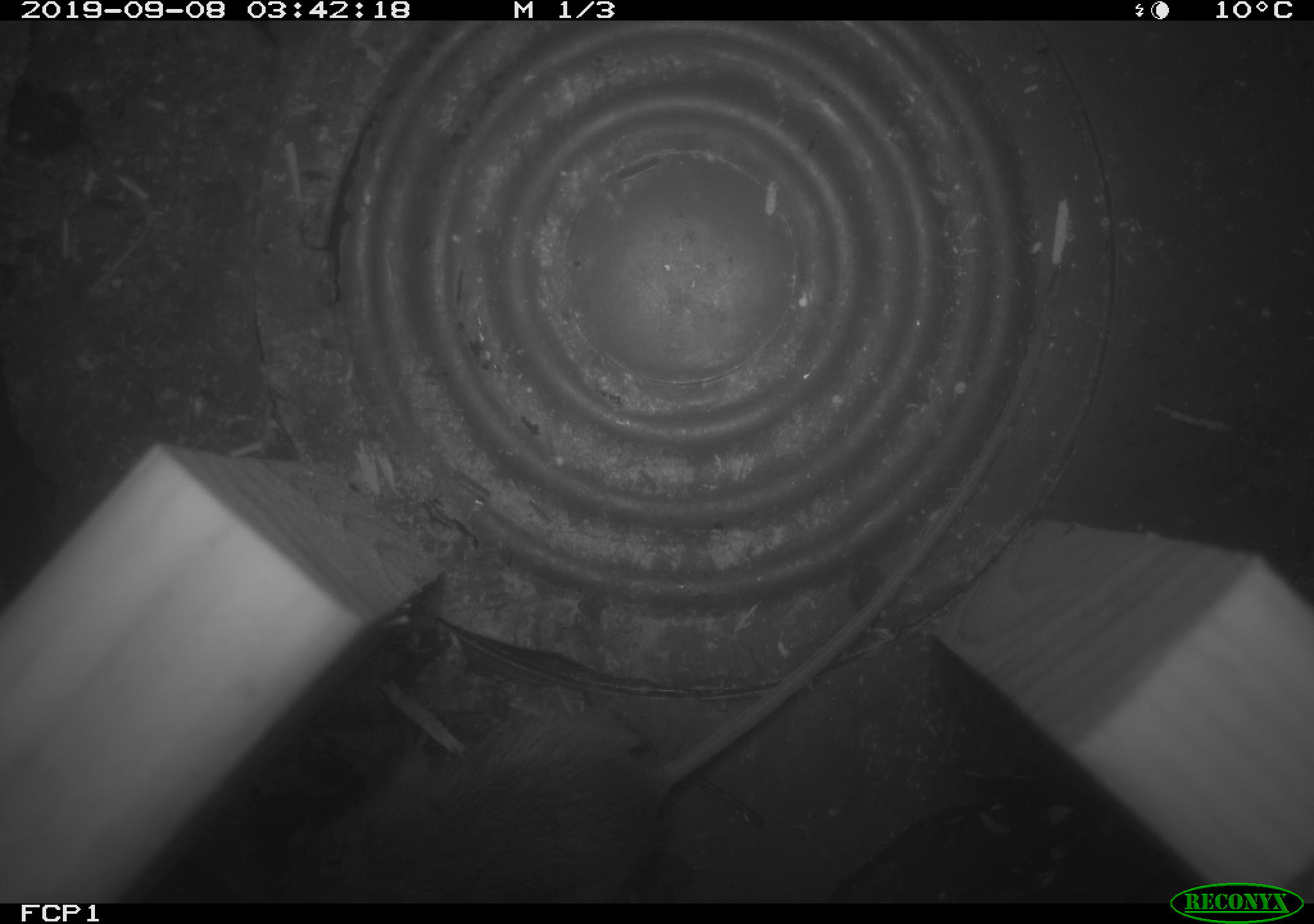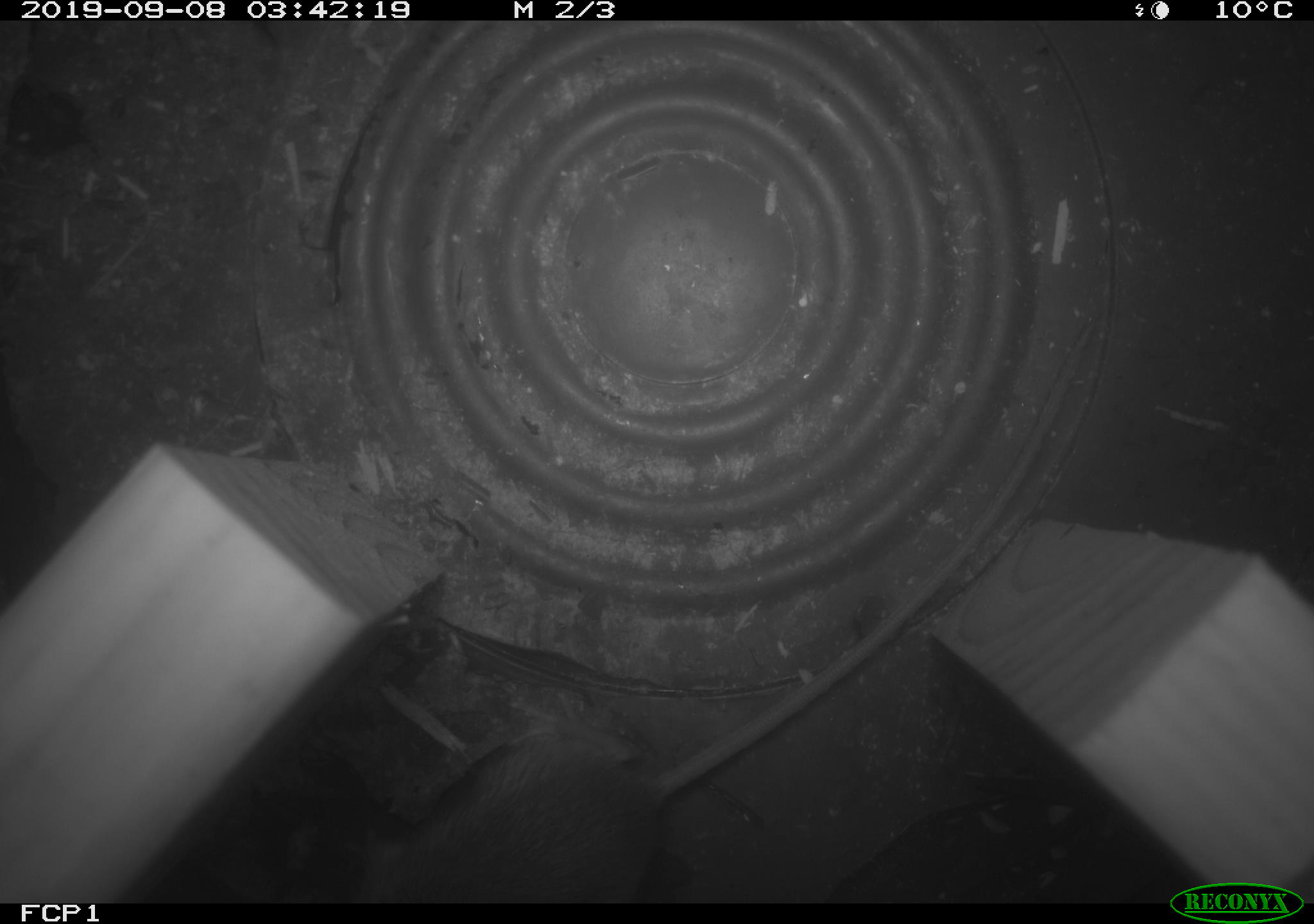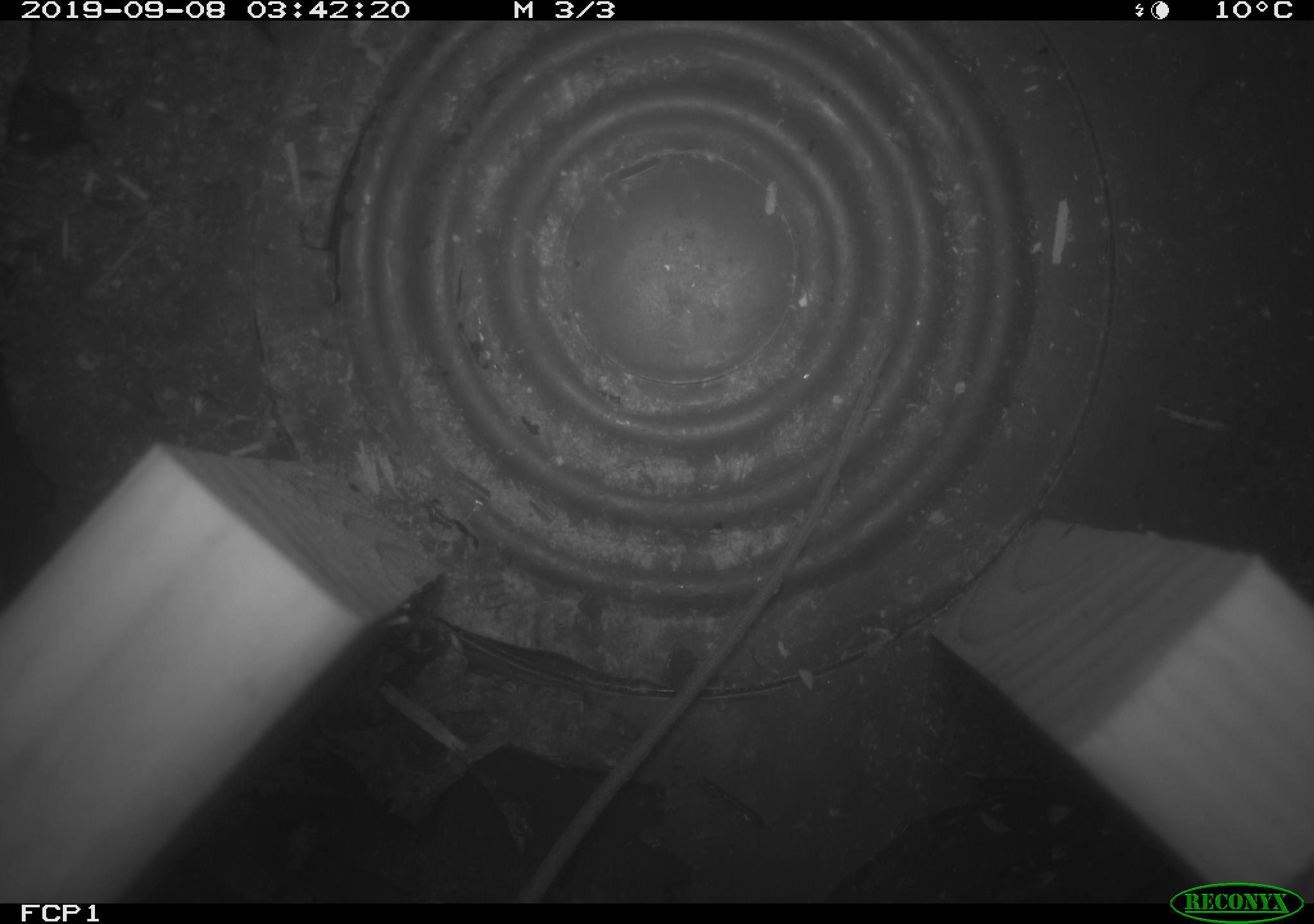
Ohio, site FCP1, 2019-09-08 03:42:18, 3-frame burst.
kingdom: Animalia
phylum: Chordata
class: Mammalia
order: Rodentia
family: Zapodidae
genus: Napaeozapus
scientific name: Napaeozapus insignis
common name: woodland jumping mouse